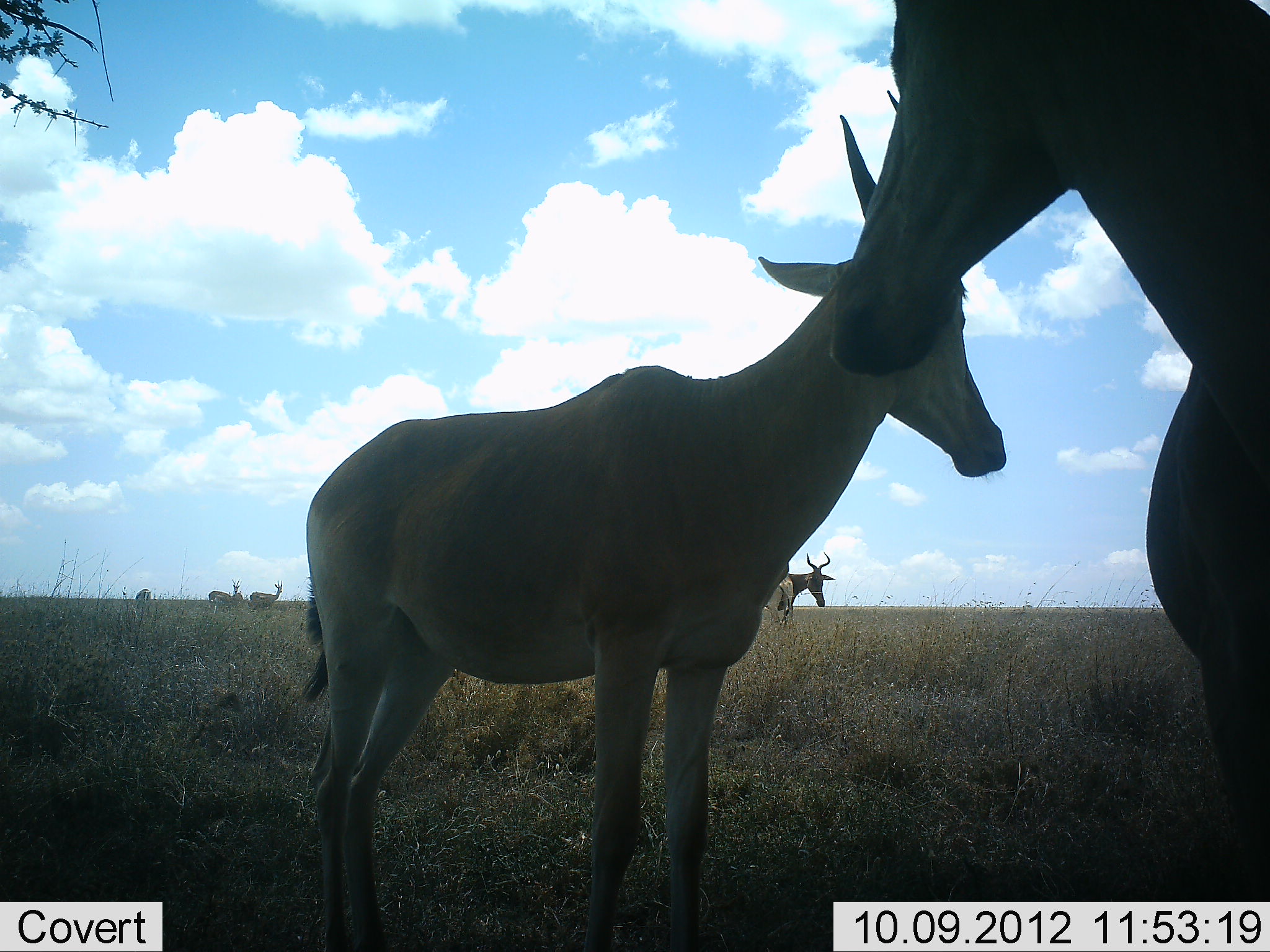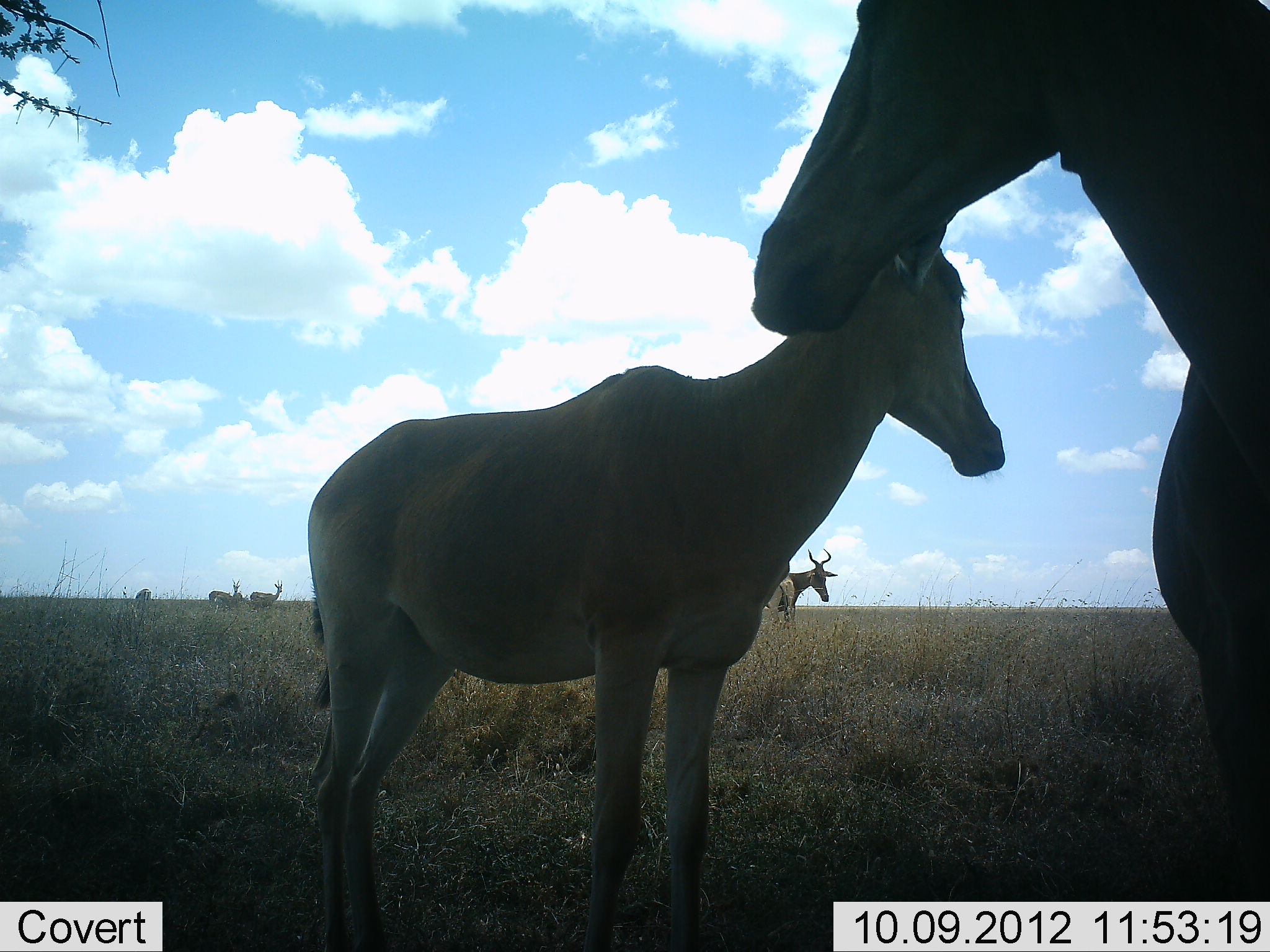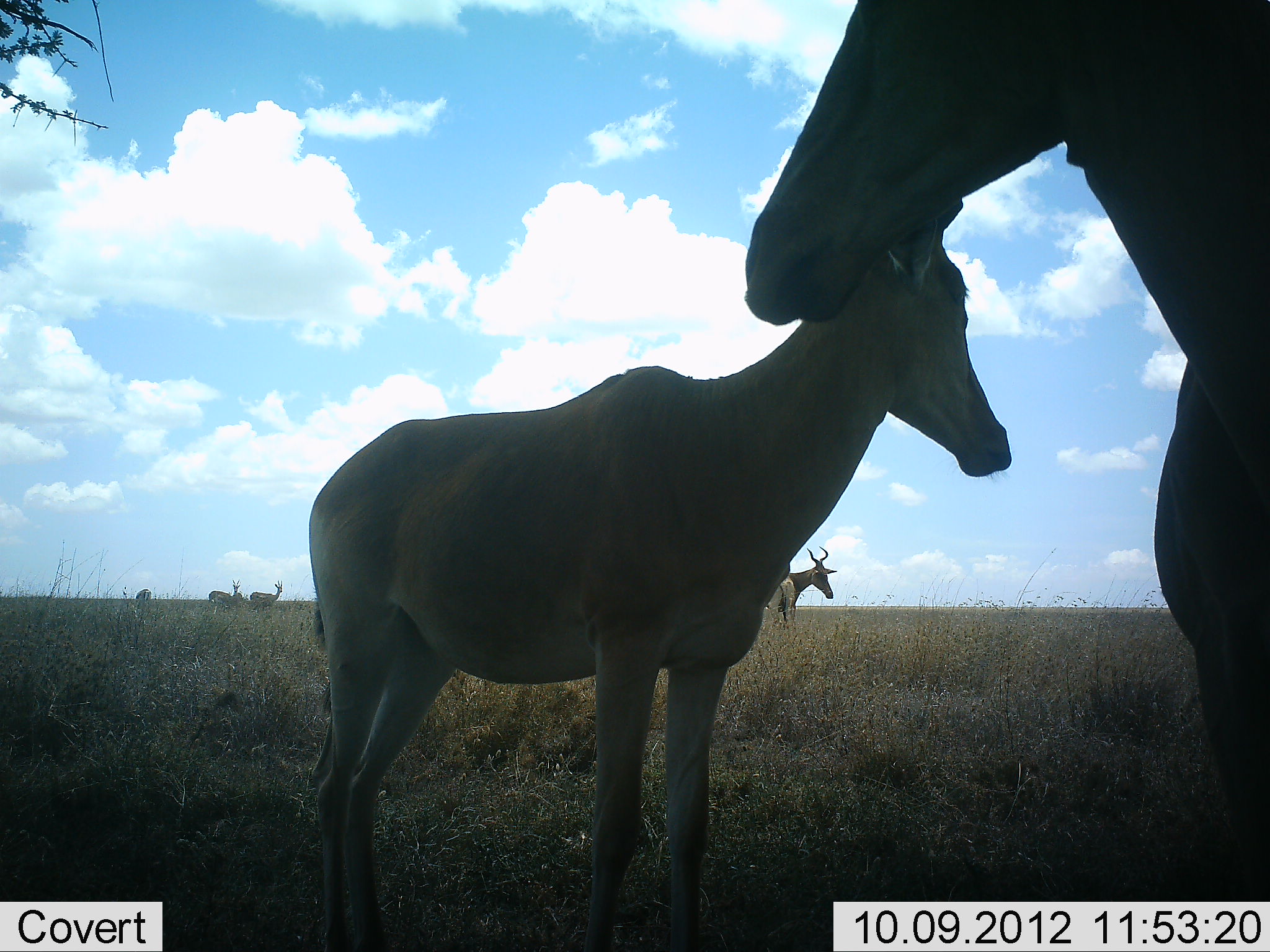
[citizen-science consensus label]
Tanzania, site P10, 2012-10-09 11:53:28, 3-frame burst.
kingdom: Animalia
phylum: Chordata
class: Mammalia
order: Artiodactyla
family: Bovidae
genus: Alcelaphus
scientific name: Alcelaphus buselaphus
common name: hartebeest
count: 4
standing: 100%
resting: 7%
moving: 0%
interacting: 0%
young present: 0%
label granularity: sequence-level